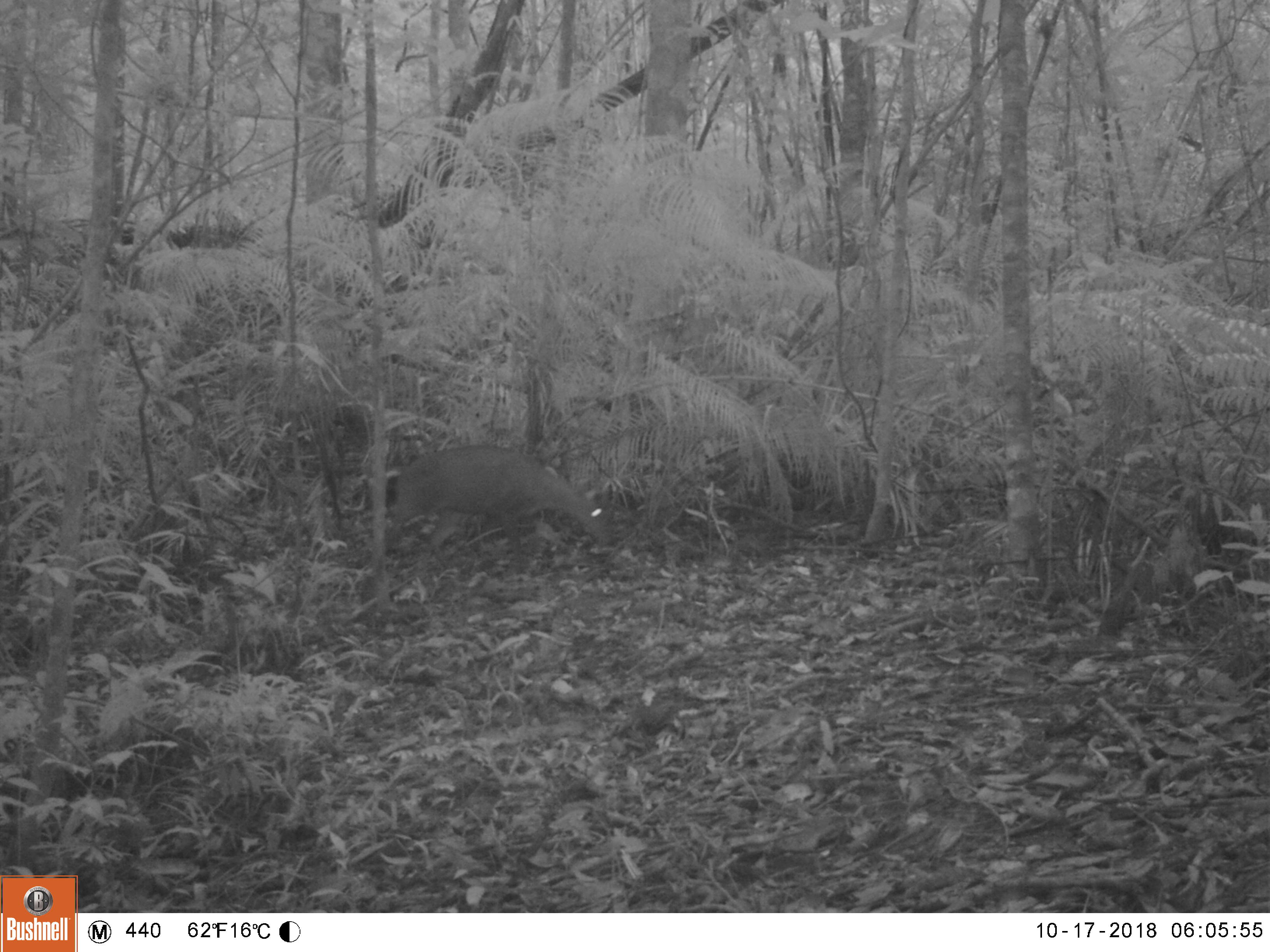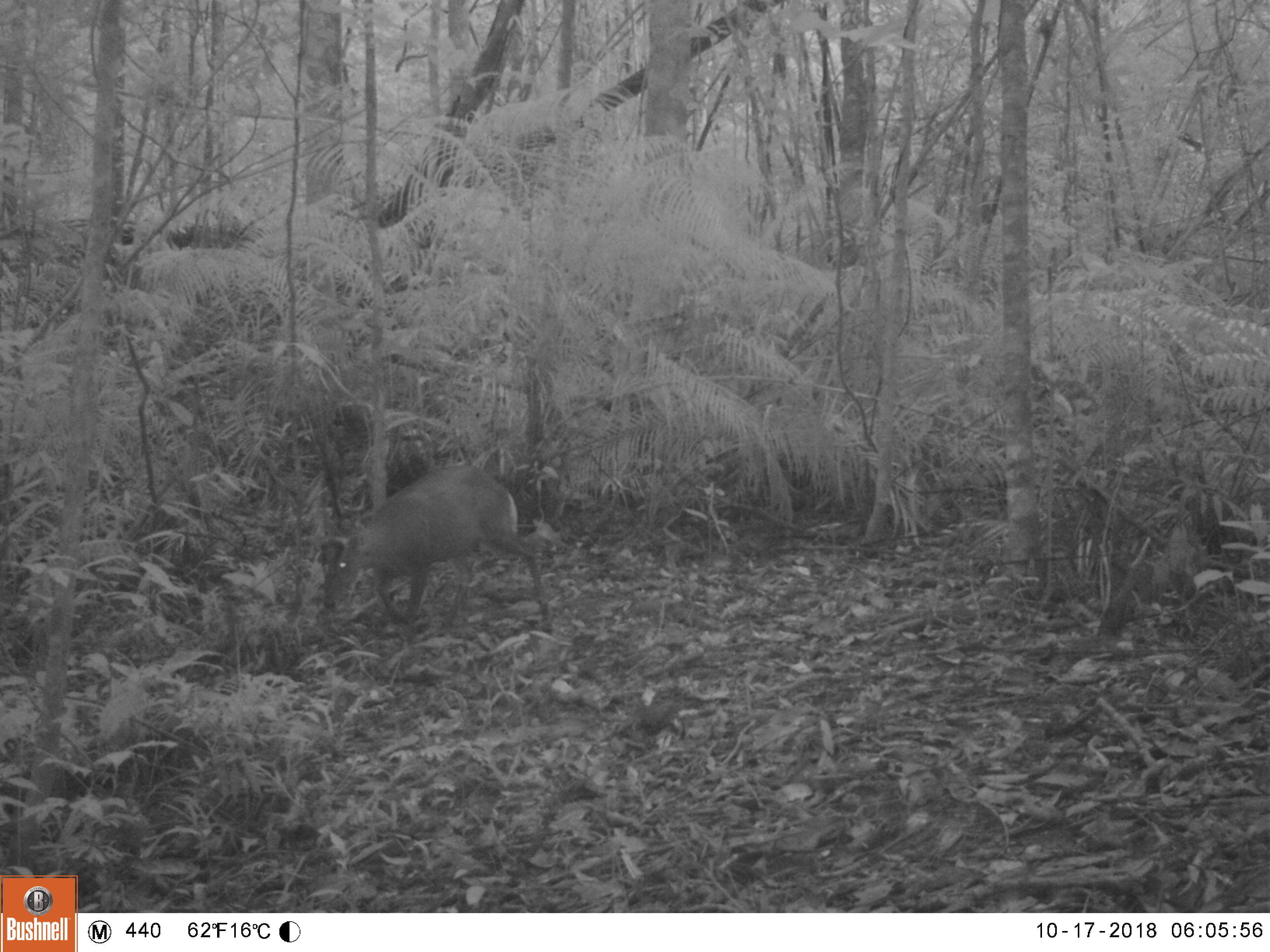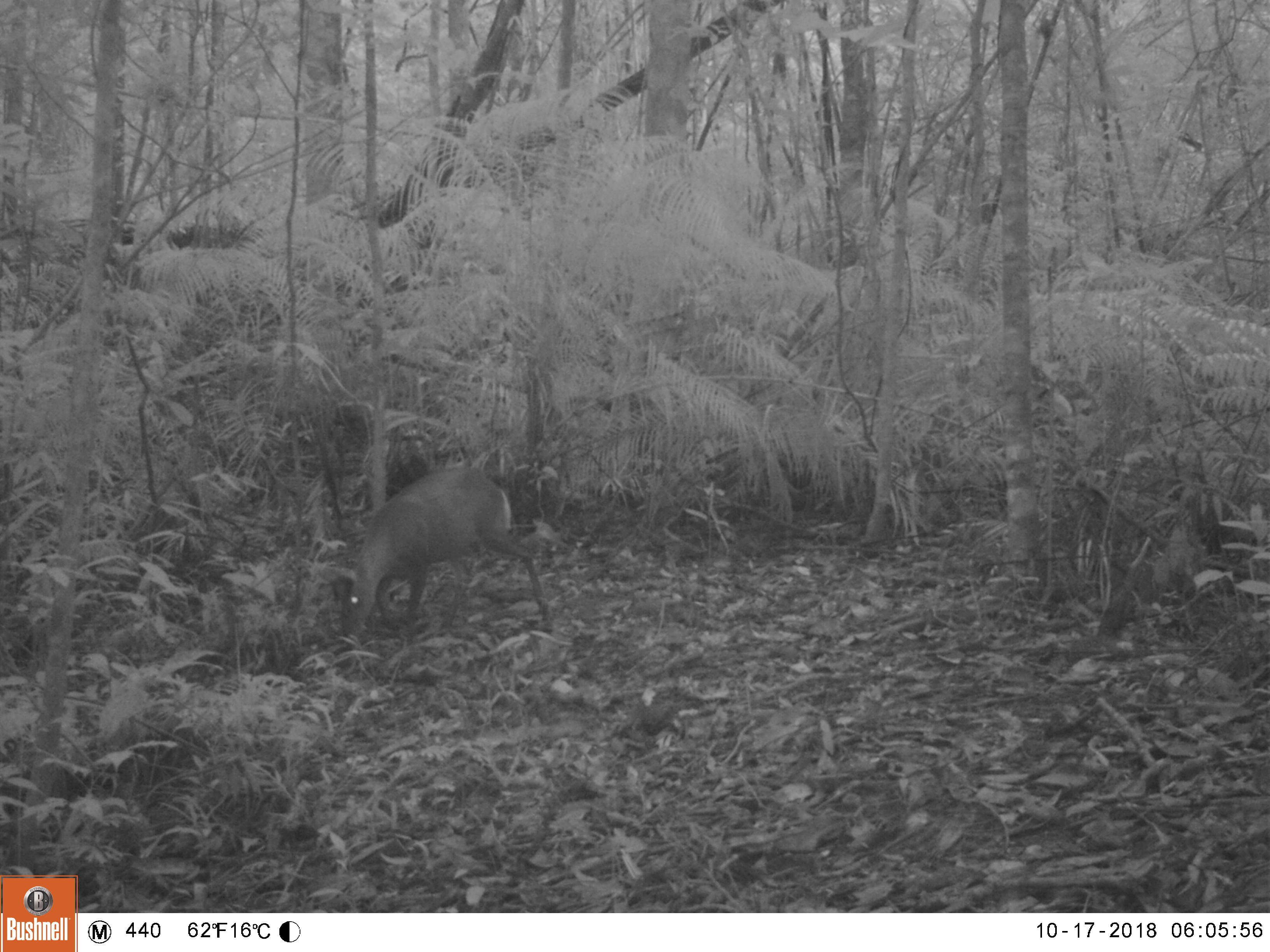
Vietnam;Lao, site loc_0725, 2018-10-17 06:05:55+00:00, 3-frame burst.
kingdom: Animalia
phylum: Chordata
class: Mammalia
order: Artiodactyla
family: Cervidae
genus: Muntiacus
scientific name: Muntiacus rooseveltorum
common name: roosevelt's muntjac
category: roosevelts muntjac group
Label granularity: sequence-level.